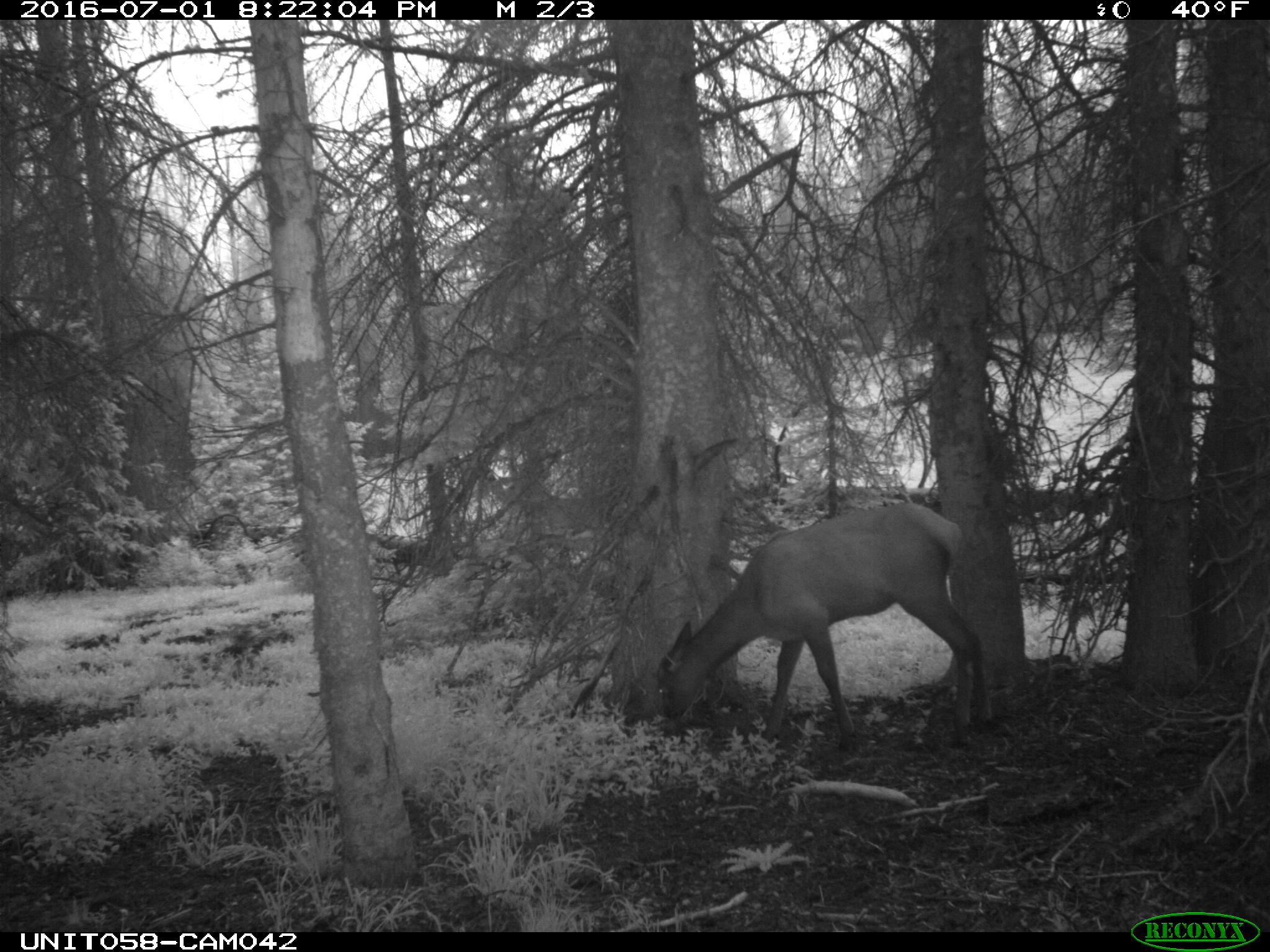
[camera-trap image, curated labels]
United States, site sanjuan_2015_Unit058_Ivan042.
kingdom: Animalia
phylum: Chordata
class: Mammalia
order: Artiodactyla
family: Cervidae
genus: Cervus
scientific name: Cervus elaphus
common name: red deer